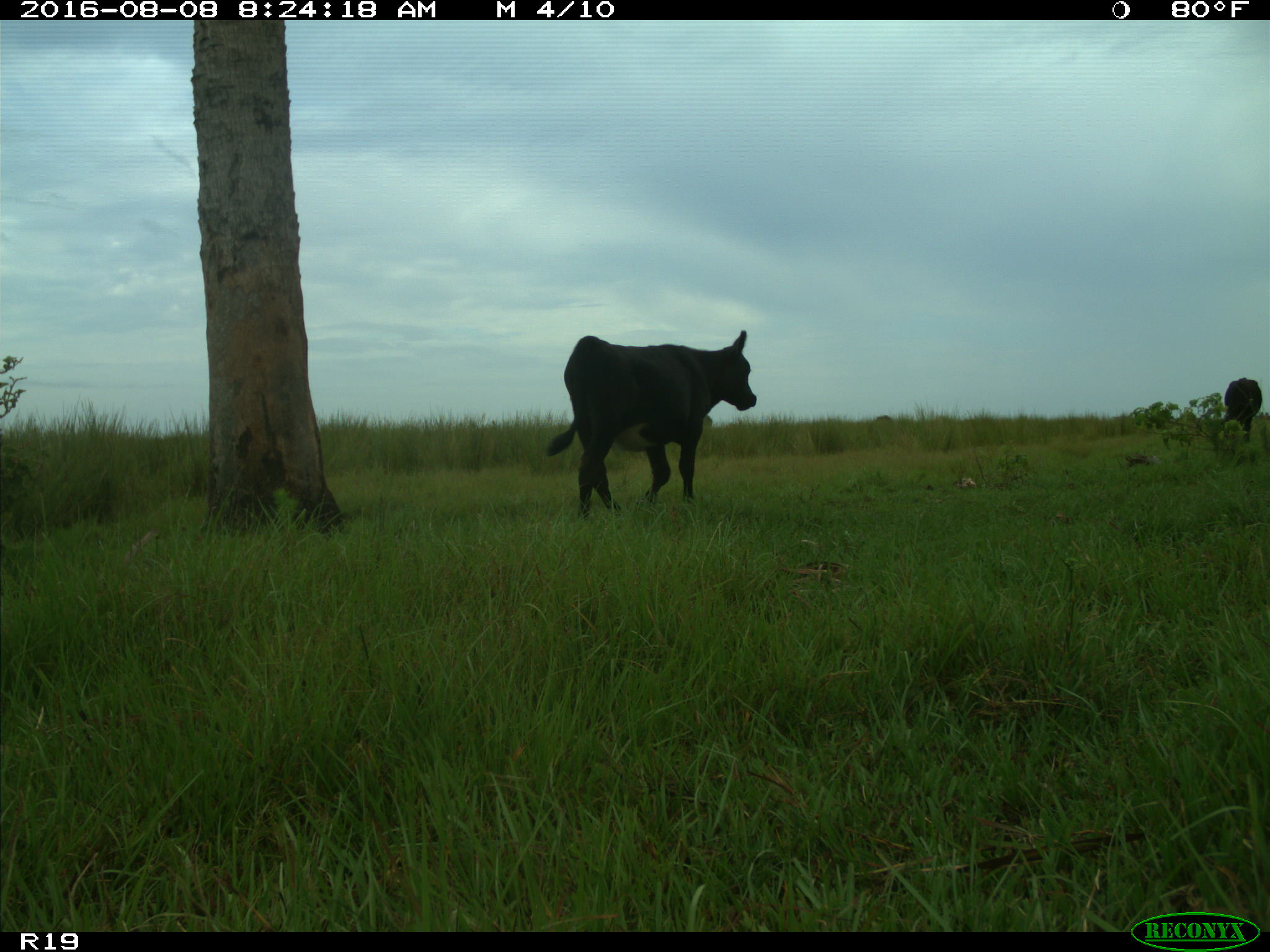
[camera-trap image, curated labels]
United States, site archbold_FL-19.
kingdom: Animalia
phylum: Chordata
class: Mammalia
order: Artiodactyla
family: Bovidae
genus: Bos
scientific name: Bos taurus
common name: domestic cow